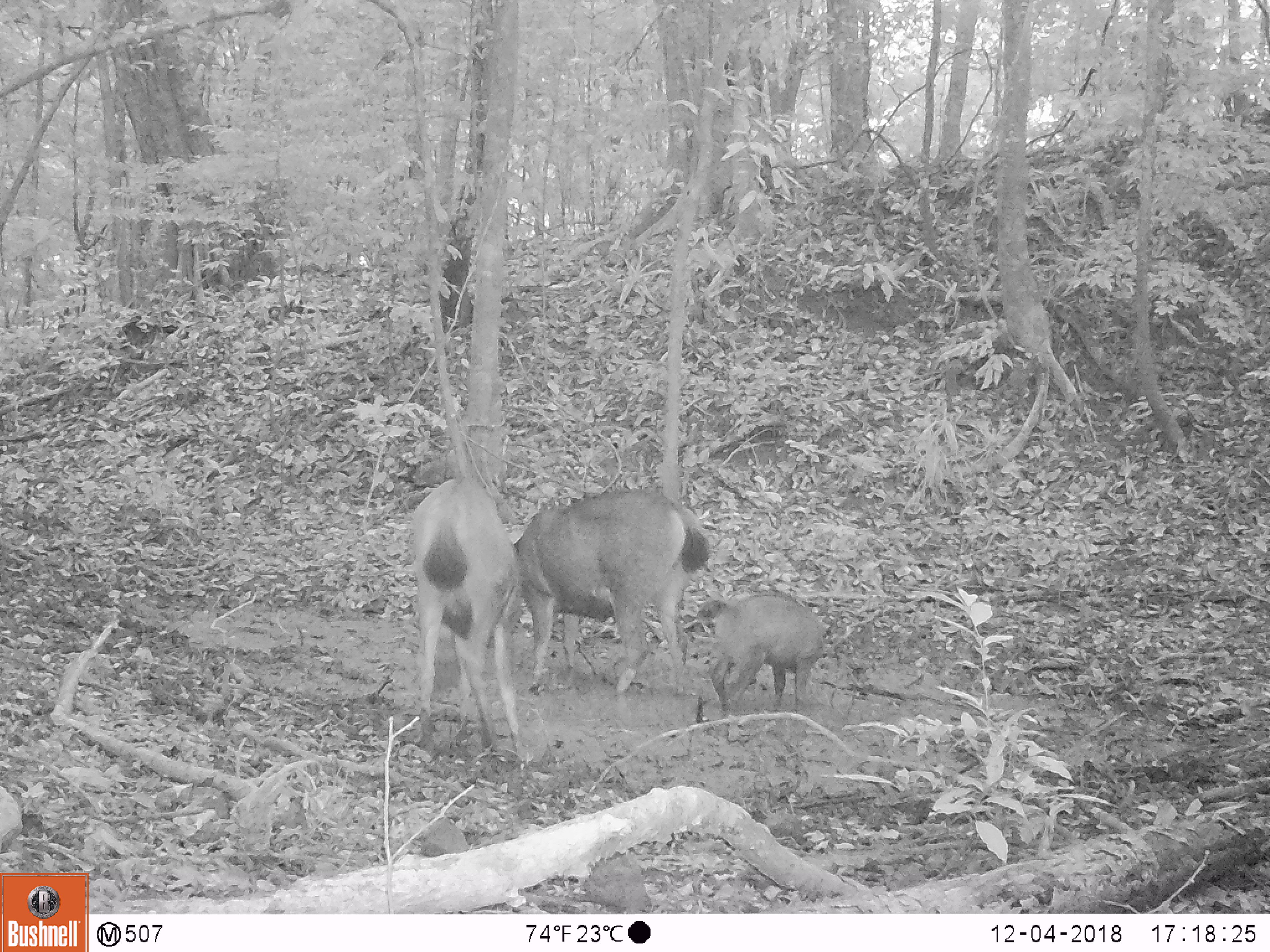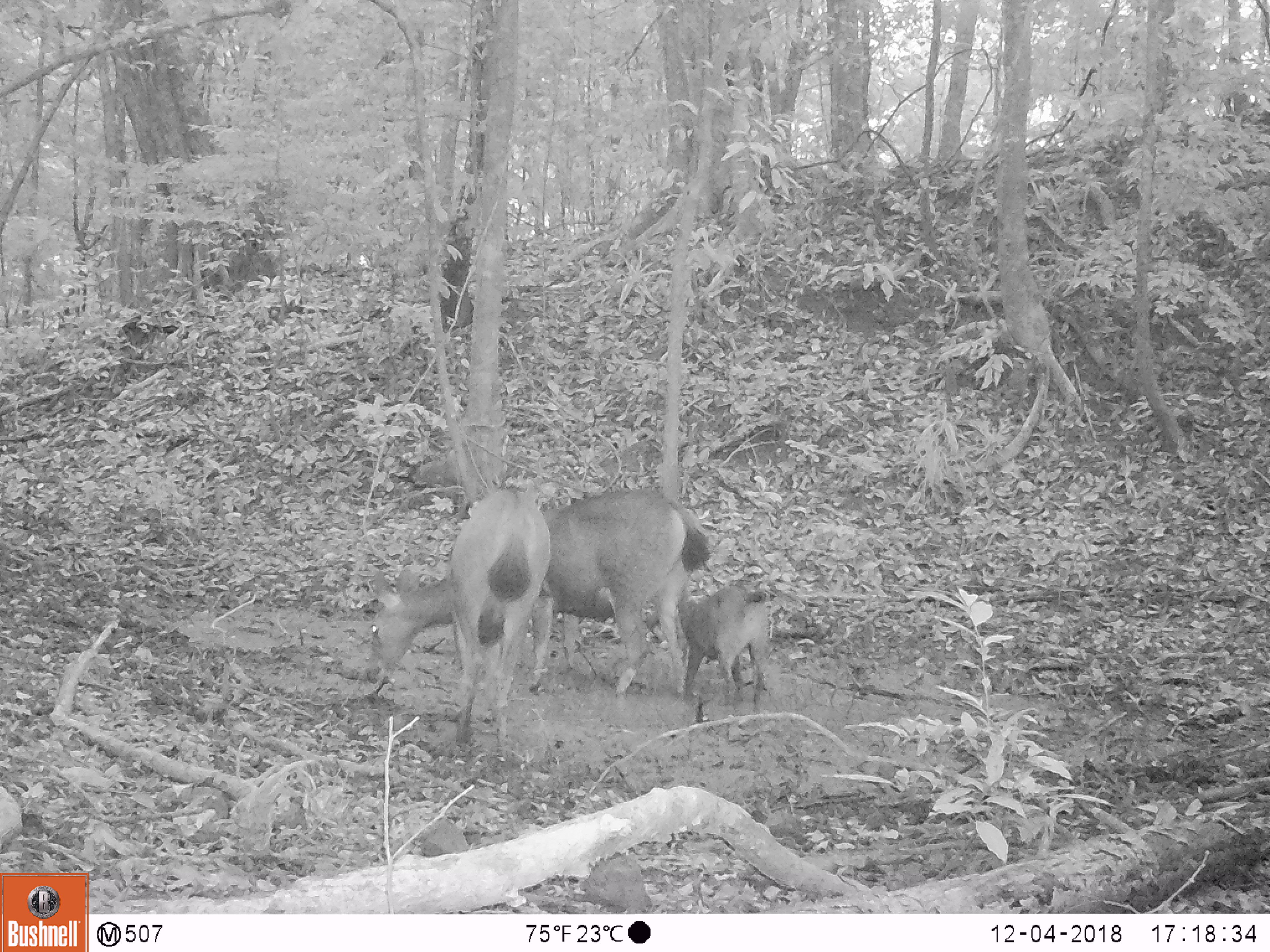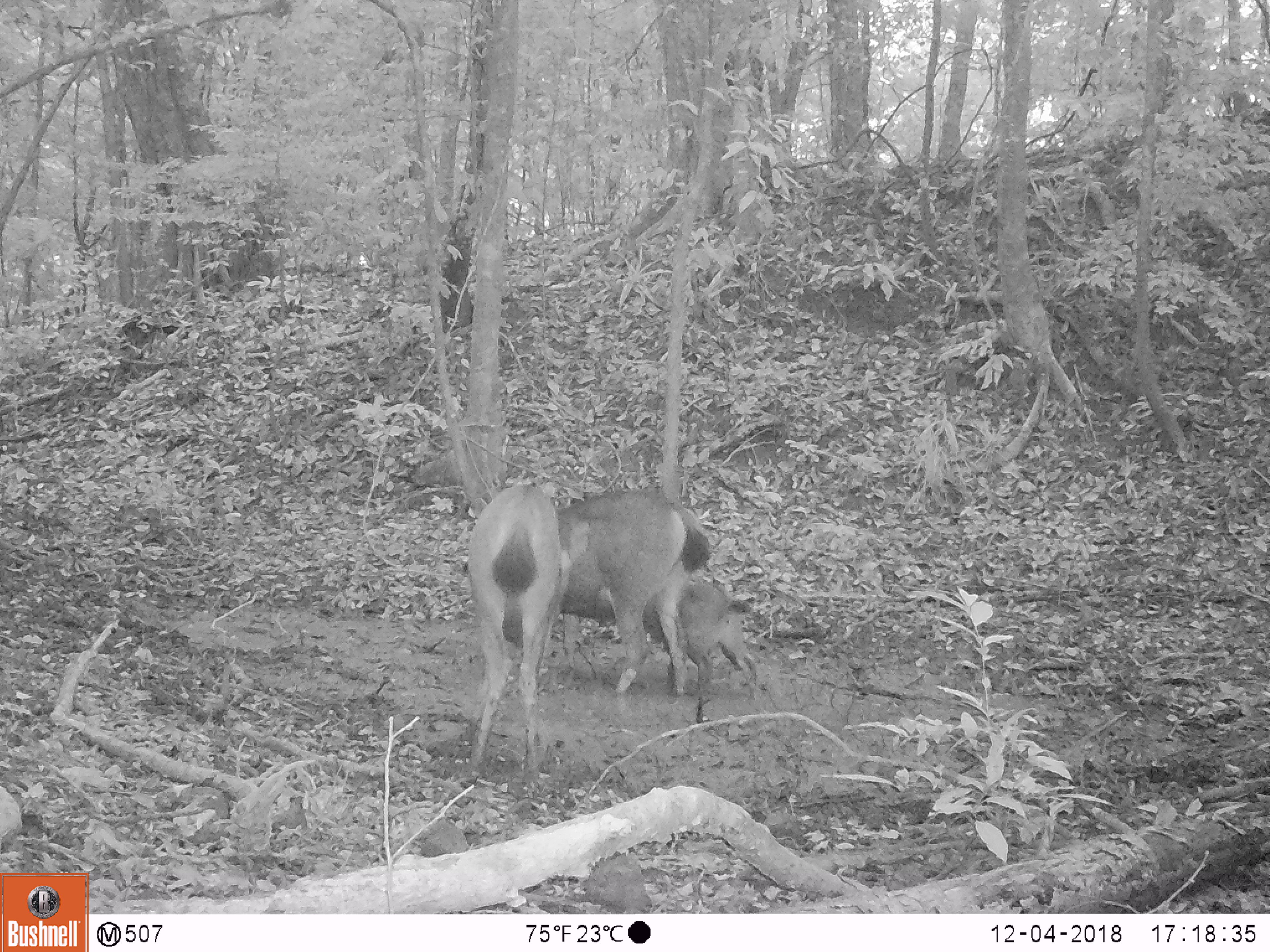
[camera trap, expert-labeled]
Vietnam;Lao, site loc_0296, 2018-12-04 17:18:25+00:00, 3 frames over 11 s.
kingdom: Animalia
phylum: Chordata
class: Mammalia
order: Artiodactyla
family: Cervidae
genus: Rusa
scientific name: Rusa unicolor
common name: sambar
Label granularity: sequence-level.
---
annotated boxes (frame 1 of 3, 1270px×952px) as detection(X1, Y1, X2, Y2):
sambar: detection(513, 485, 709, 700); detection(409, 475, 534, 769); detection(695, 587, 829, 722)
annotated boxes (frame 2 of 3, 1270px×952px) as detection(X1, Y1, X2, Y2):
sambar: detection(364, 487, 552, 757); detection(528, 487, 712, 701); detection(645, 584, 769, 713)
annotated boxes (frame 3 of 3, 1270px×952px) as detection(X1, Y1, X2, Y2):
sambar: detection(554, 485, 712, 699); detection(463, 482, 572, 779); detection(645, 581, 759, 691)